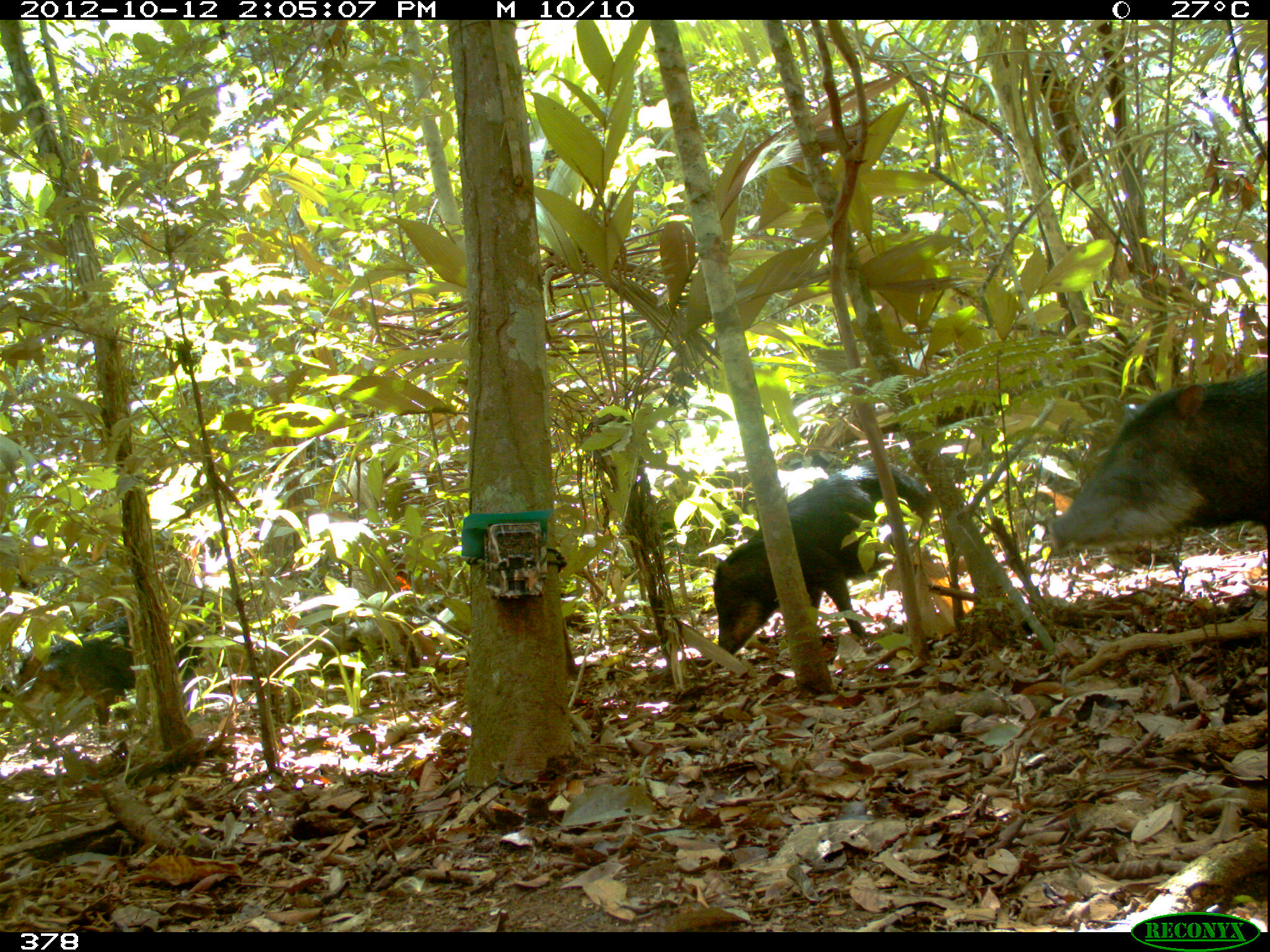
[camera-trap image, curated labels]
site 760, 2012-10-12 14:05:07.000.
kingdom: Animalia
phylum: Chordata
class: Mammalia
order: Artiodactyla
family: Tayassuidae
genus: Tayassu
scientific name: Tayassu pecari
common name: white-lipped peccary